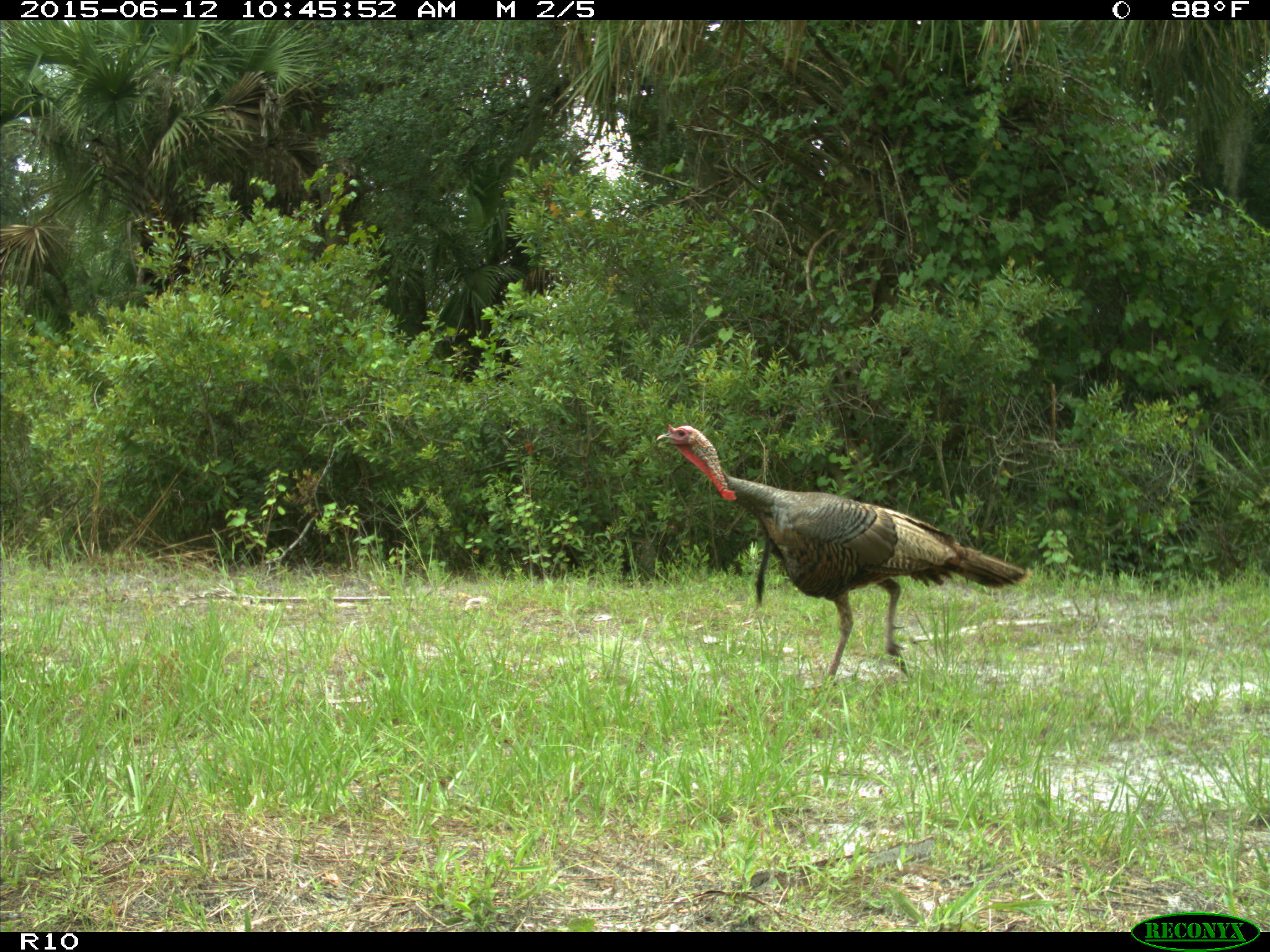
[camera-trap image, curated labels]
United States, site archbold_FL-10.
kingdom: Animalia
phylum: Chordata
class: Aves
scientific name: Aves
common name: birds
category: unidentified bird